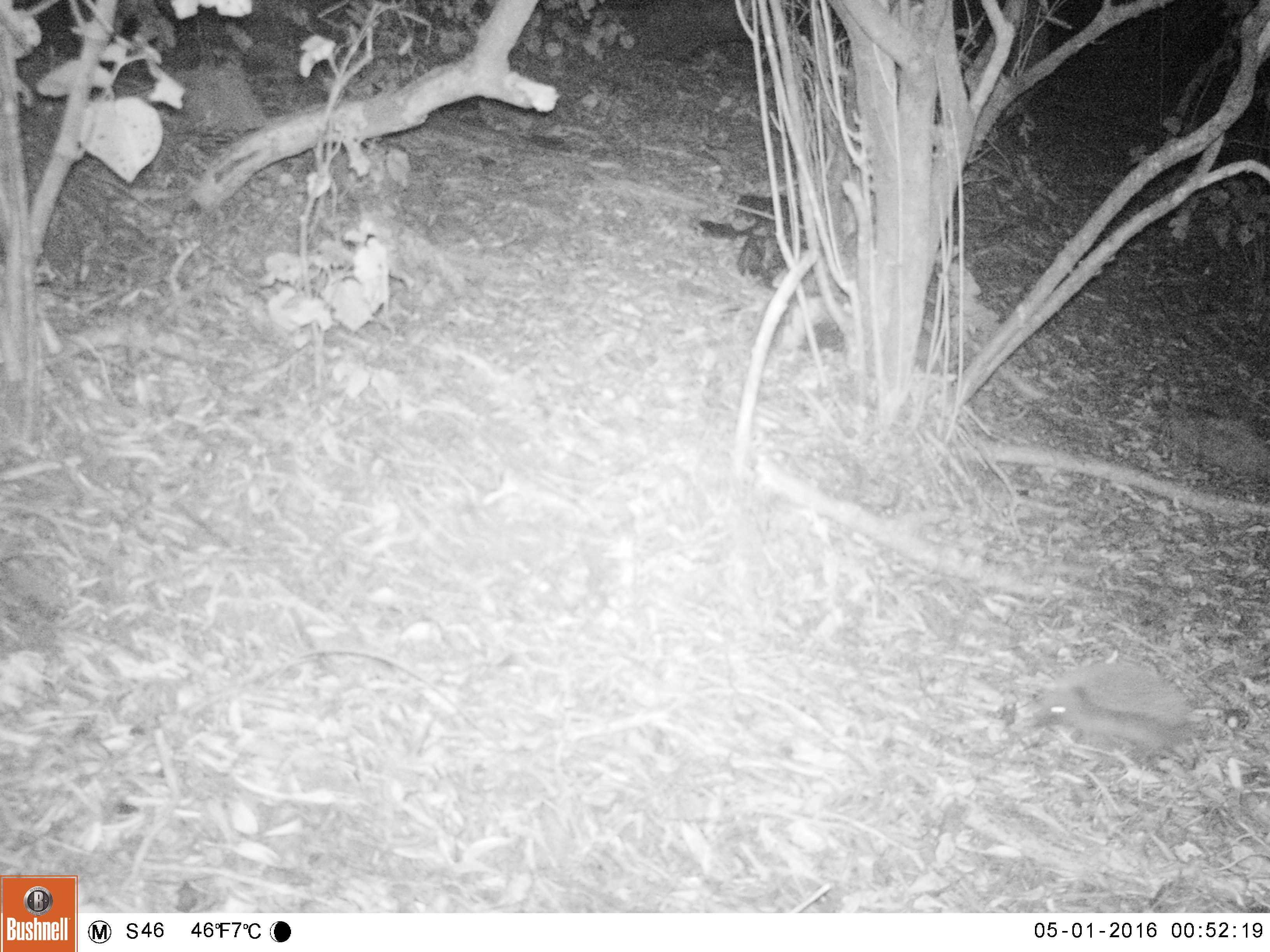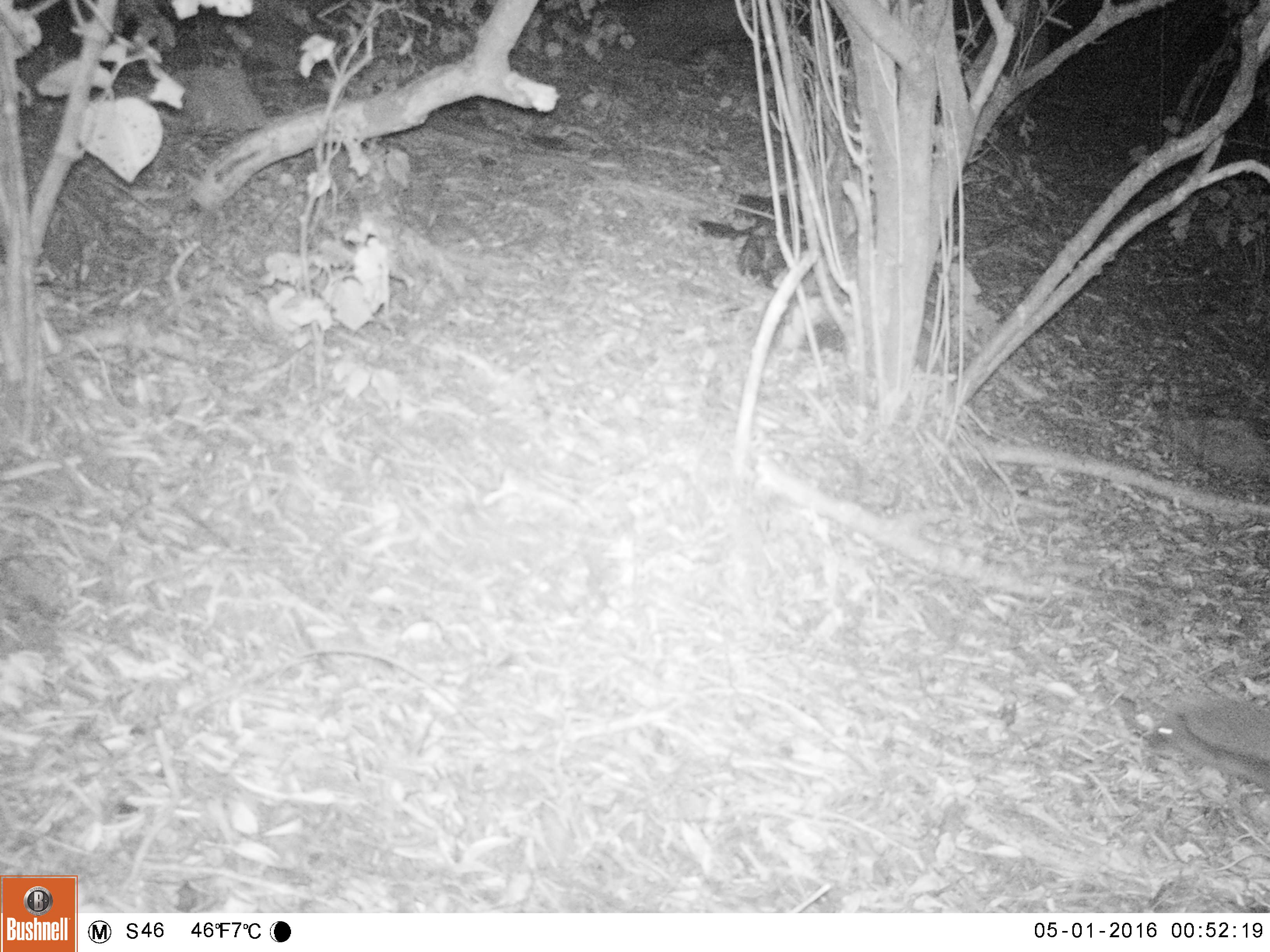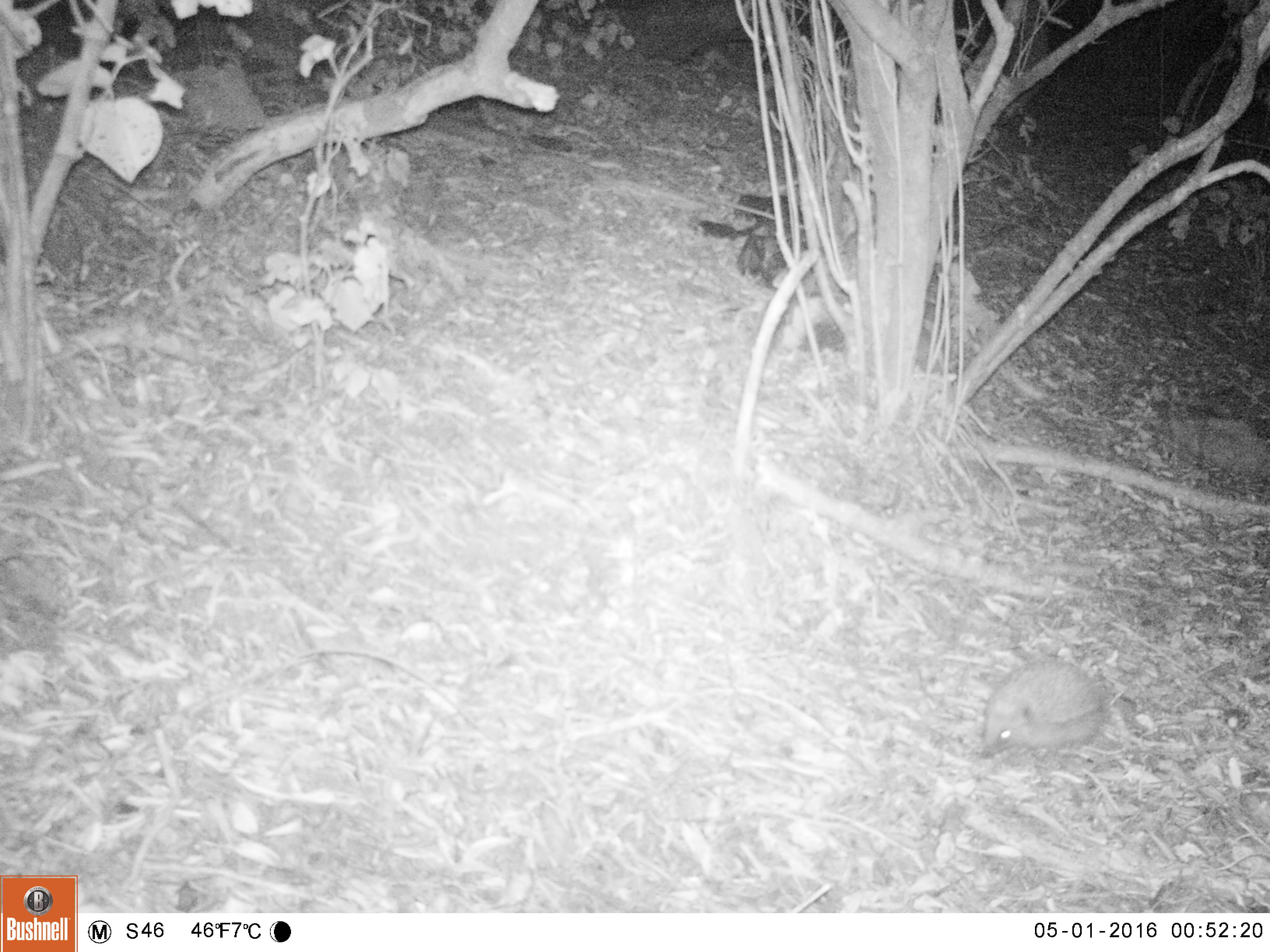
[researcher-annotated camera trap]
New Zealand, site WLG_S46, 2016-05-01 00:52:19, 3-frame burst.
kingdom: Animalia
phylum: Chordata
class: Mammalia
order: Eulipotyphla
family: Erinaceidae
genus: Erinaceus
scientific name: Erinaceus europaeus europaeus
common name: european hedgehog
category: hedgehog